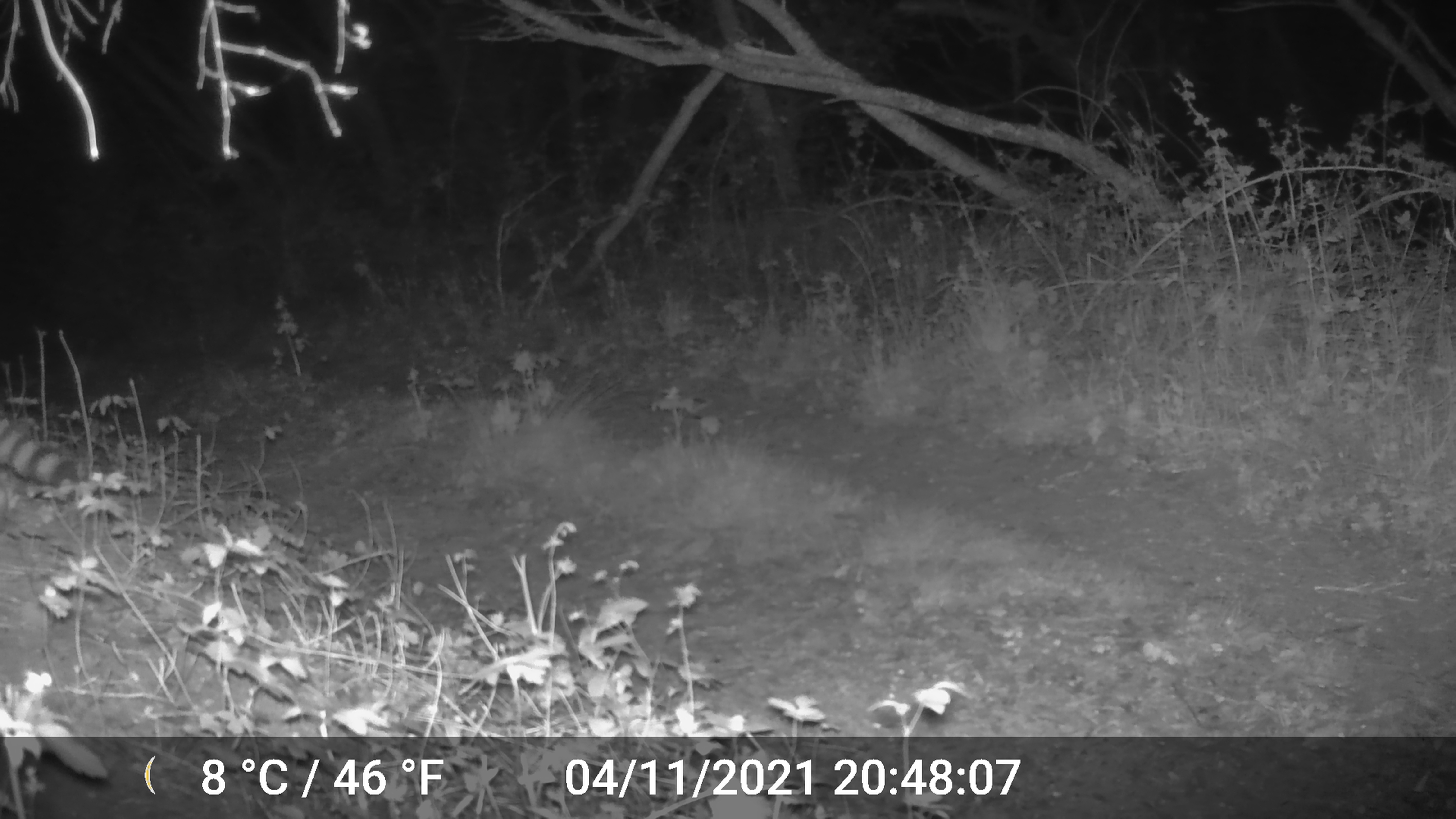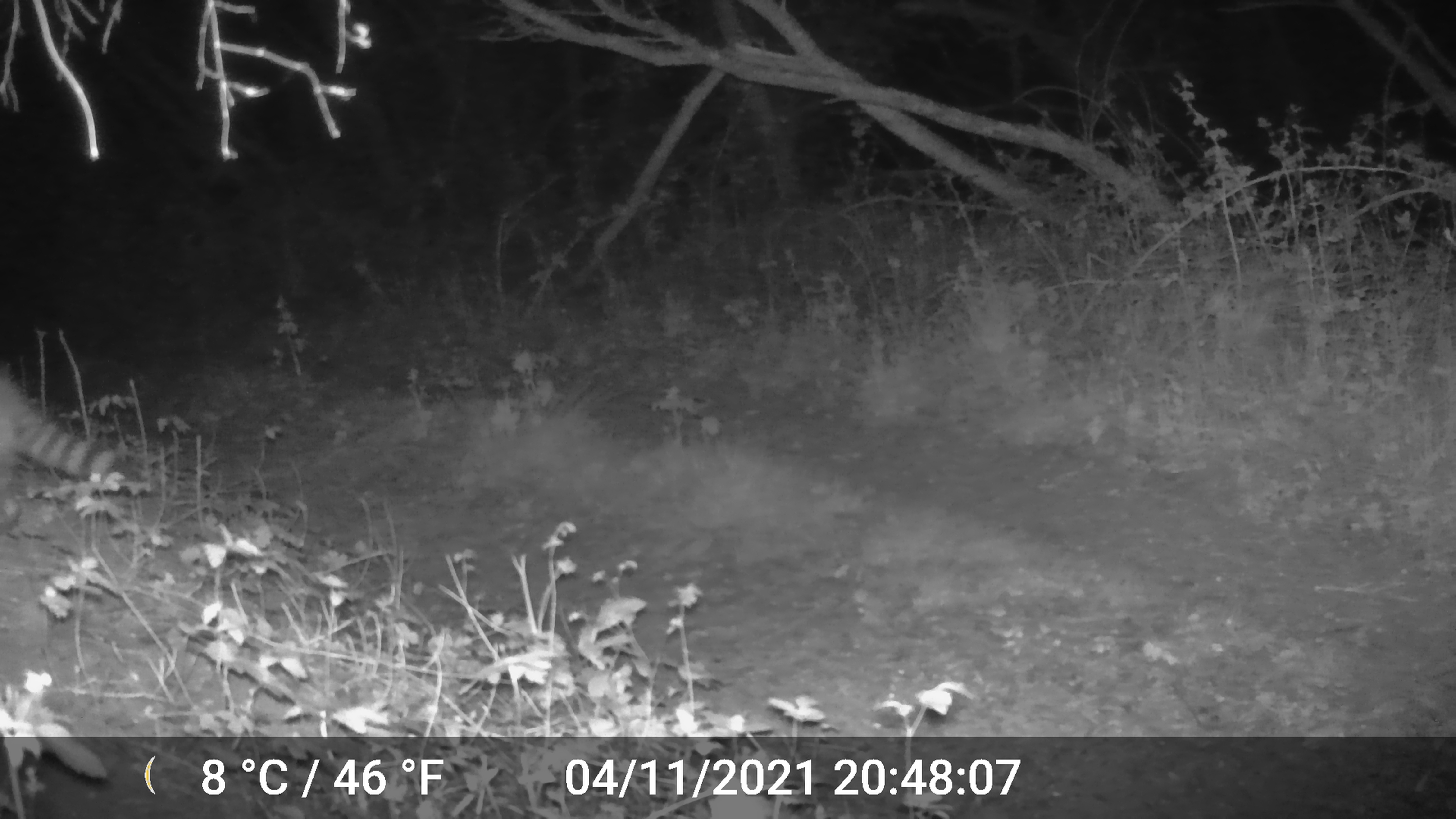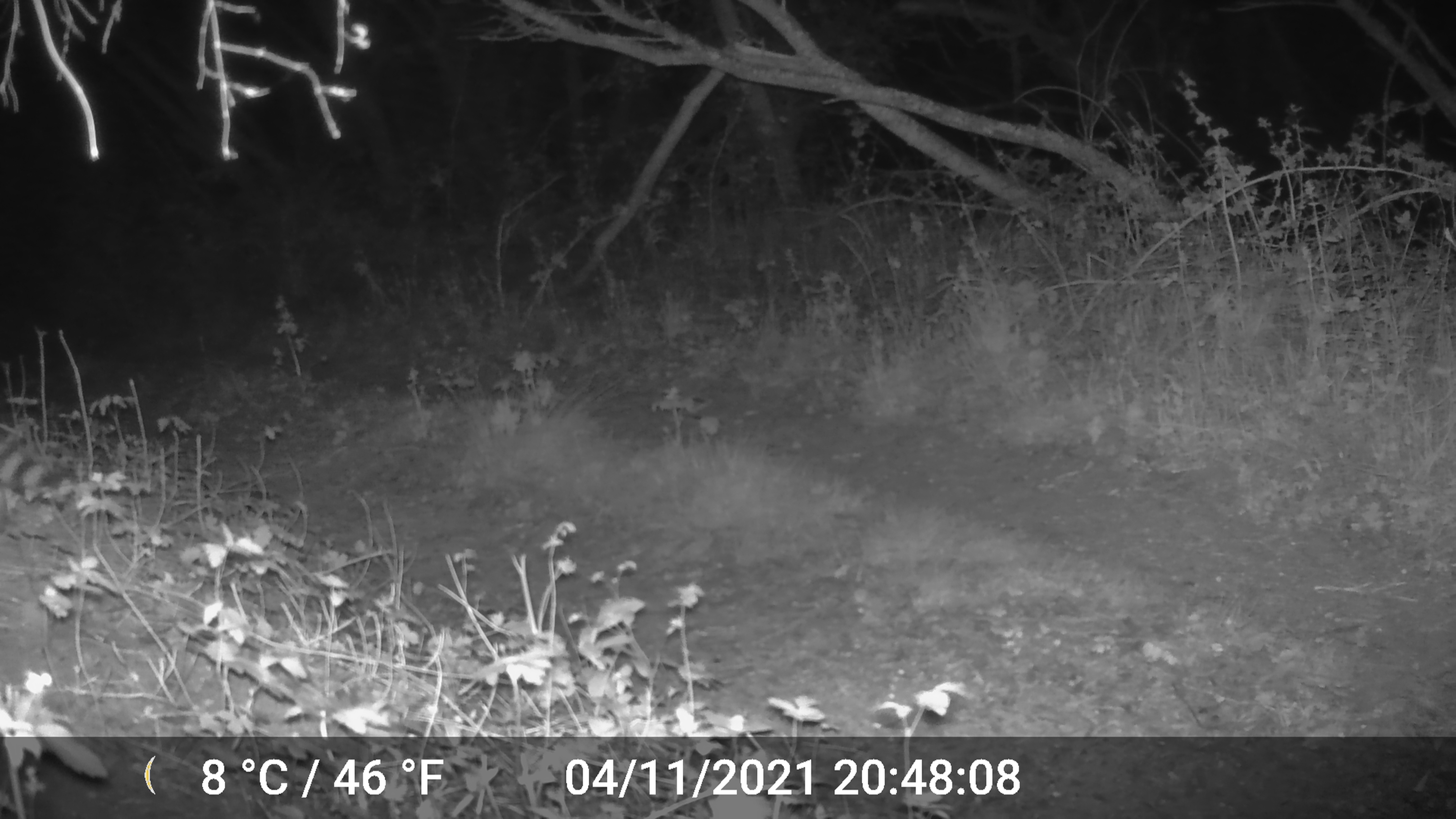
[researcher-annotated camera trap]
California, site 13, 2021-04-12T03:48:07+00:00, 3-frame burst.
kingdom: Animalia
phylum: Chordata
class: Mammalia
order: Carnivora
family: Procyonidae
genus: Procyon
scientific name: Procyon lotor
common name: raccoon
Raccoon (Procyon lotor).